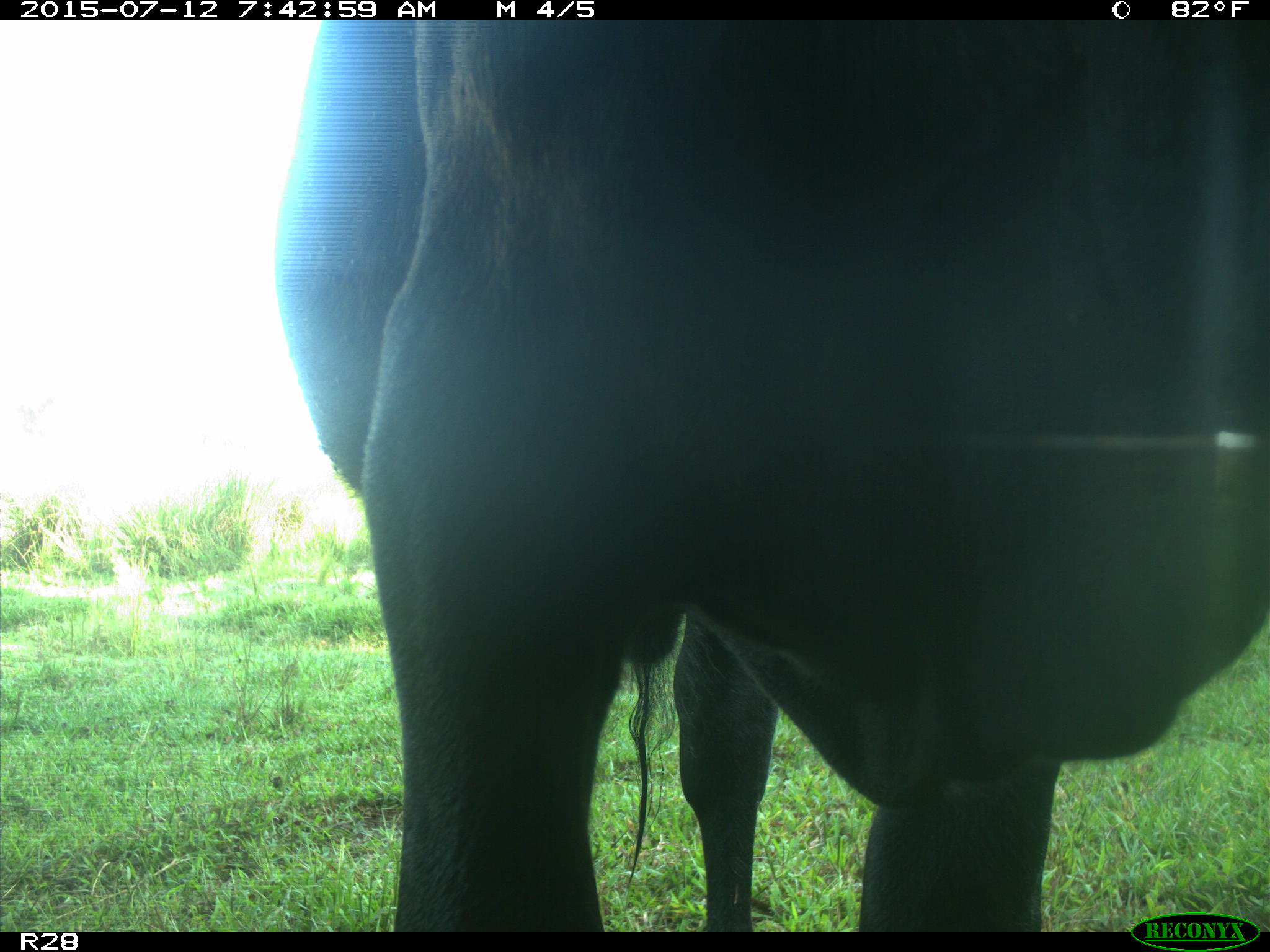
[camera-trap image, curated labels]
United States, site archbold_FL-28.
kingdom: Animalia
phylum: Chordata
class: Mammalia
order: Artiodactyla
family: Bovidae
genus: Bos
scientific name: Bos taurus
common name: domestic cow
Bos taurus (domestic cow).